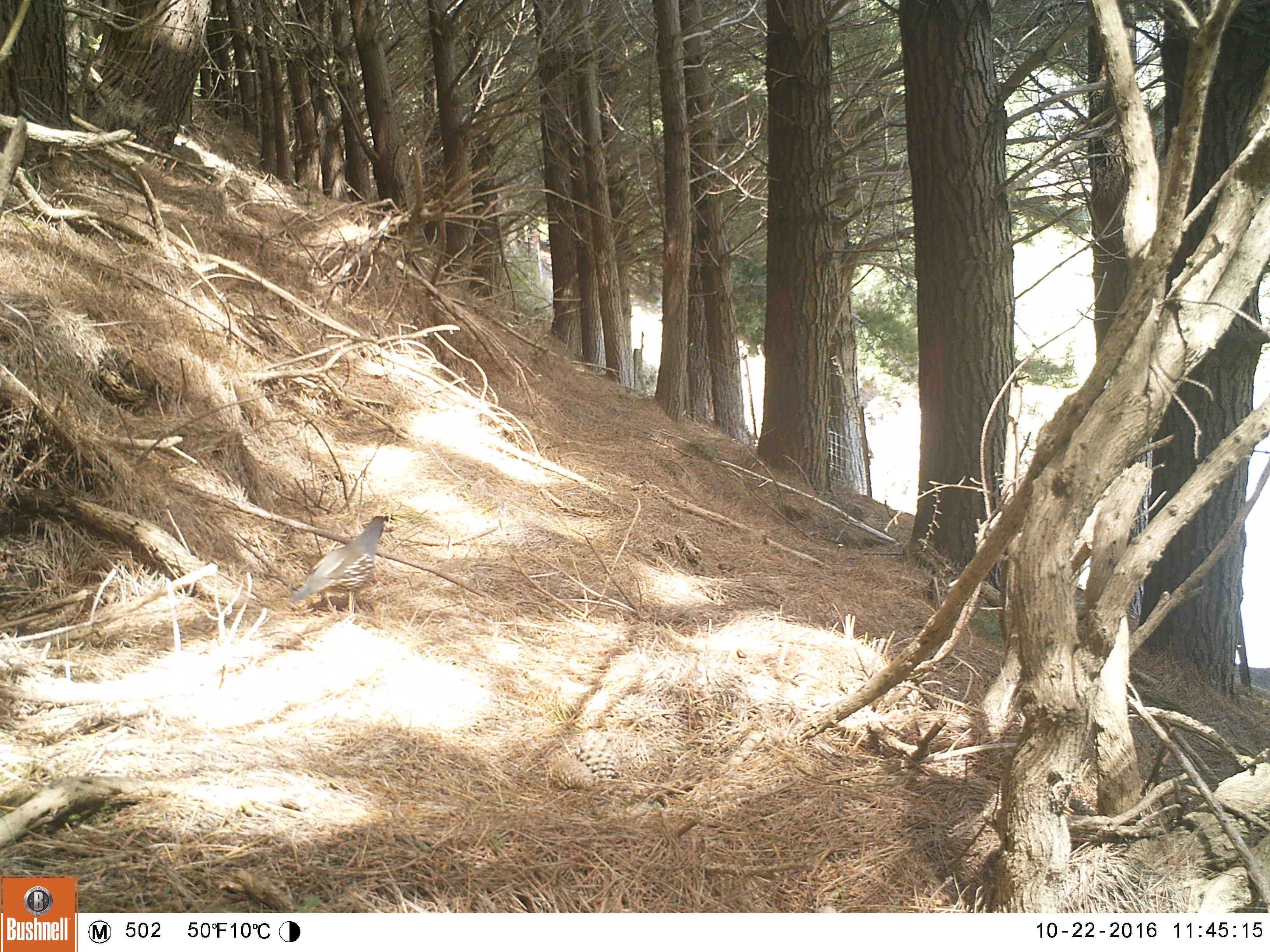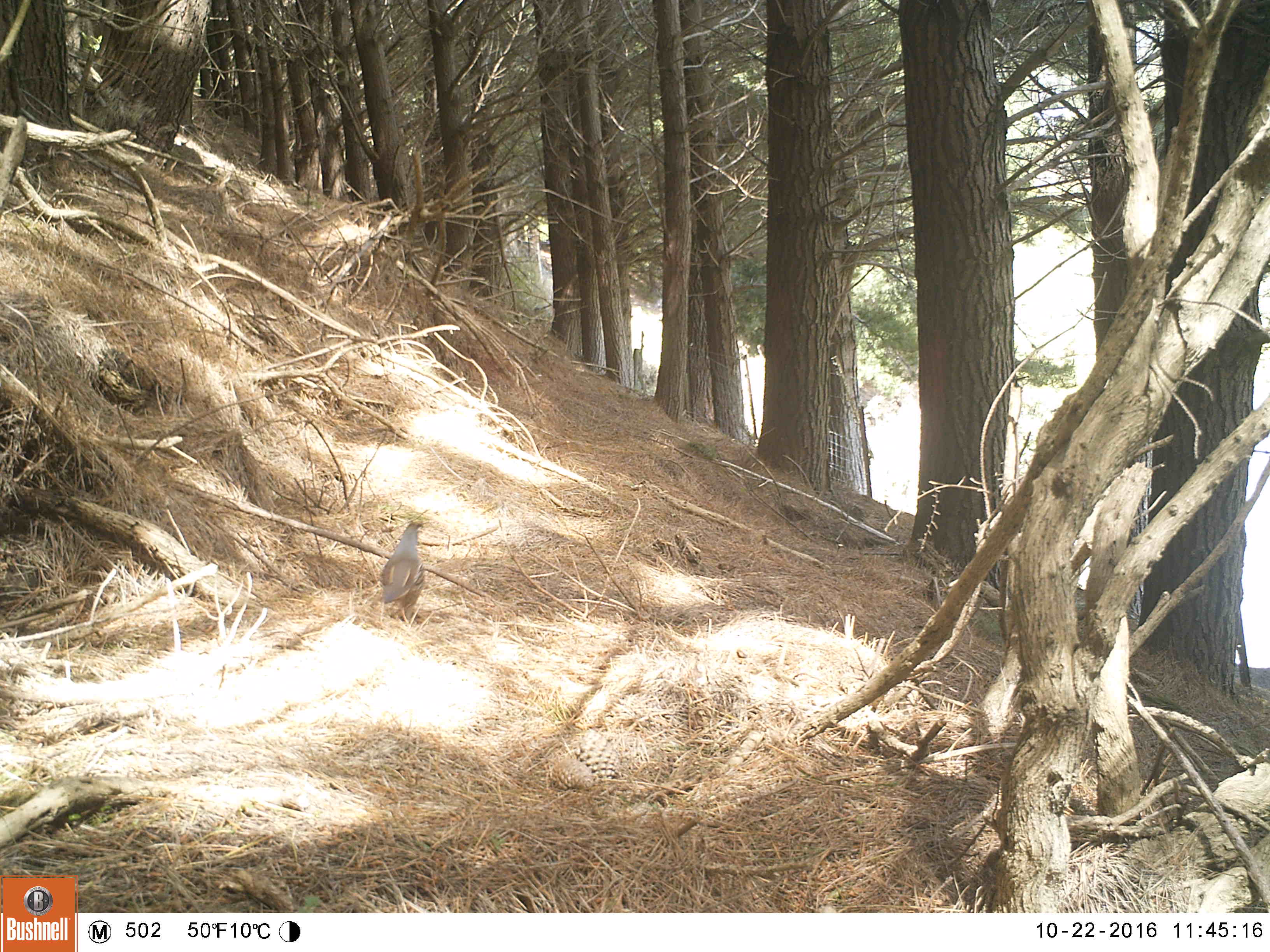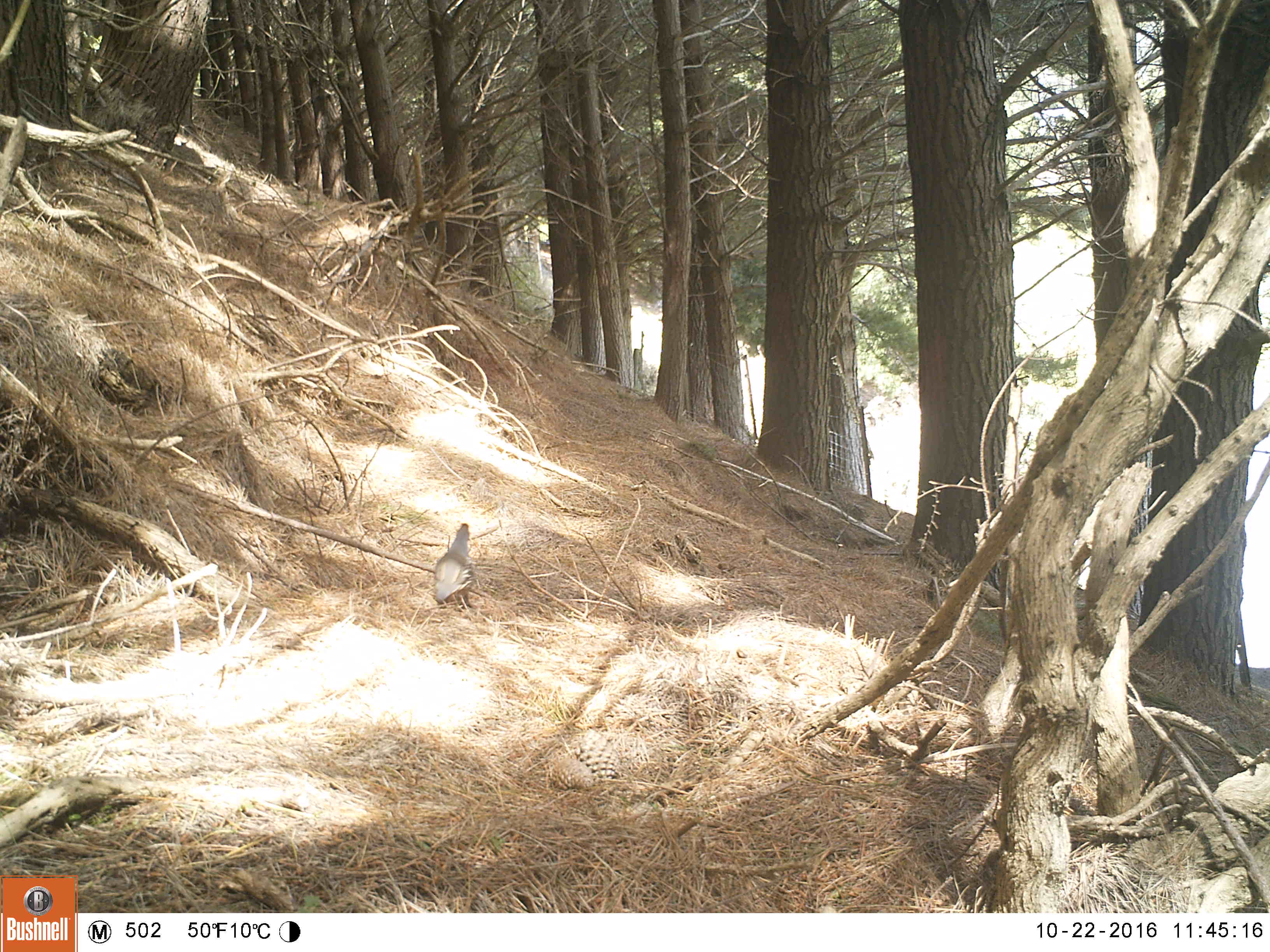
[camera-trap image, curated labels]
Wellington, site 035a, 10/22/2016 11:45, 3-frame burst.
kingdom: Animalia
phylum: Chordata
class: Aves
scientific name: Aves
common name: bird